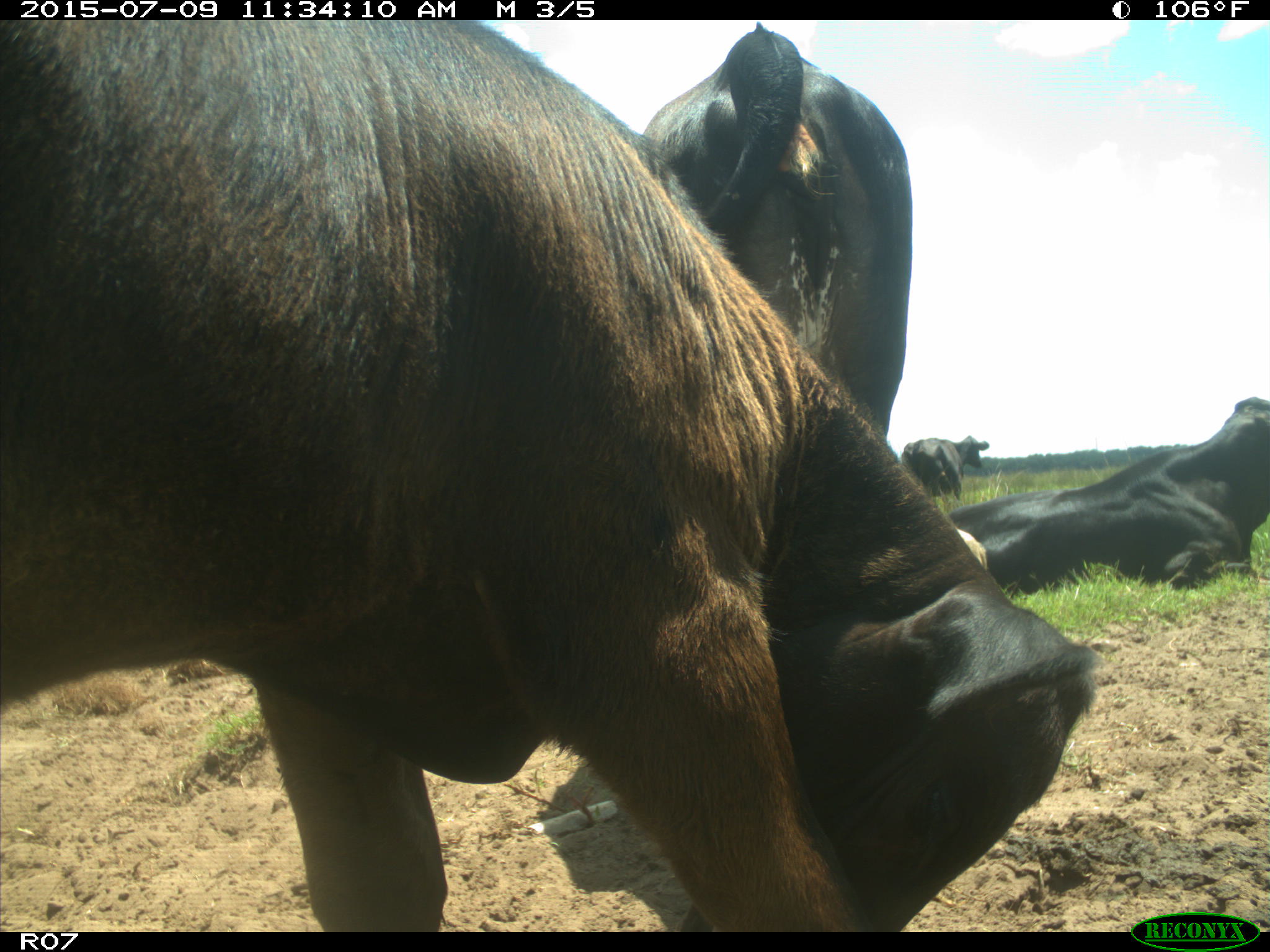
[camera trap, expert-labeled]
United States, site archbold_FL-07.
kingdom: Animalia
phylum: Chordata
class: Mammalia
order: Artiodactyla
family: Bovidae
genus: Bos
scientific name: Bos taurus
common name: domestic cow